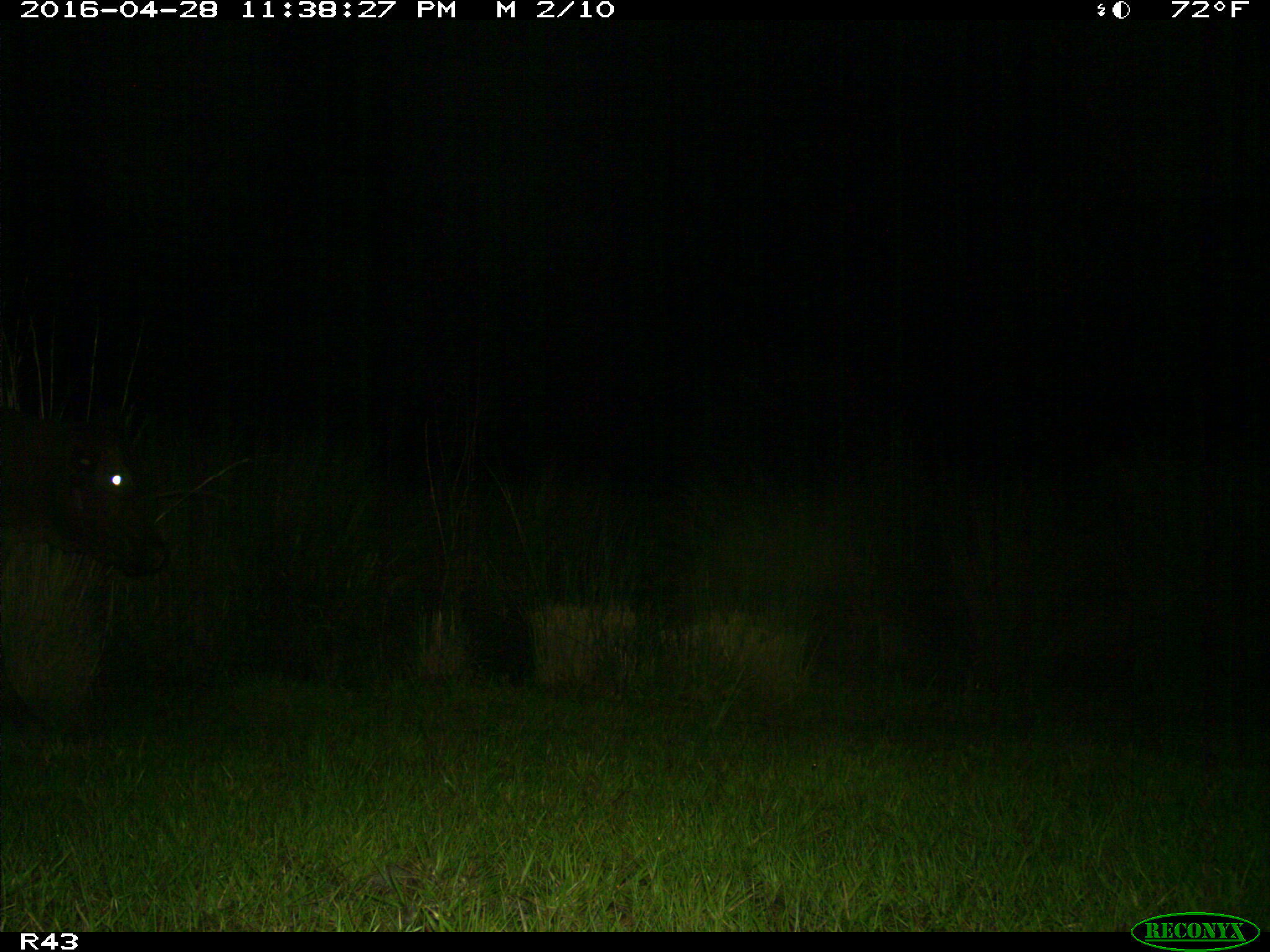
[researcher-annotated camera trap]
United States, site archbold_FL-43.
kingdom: Animalia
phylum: Chordata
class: Mammalia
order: Artiodactyla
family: Bovidae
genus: Bos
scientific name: Bos taurus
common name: domestic cow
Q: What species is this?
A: Bos taurus (domestic cow).